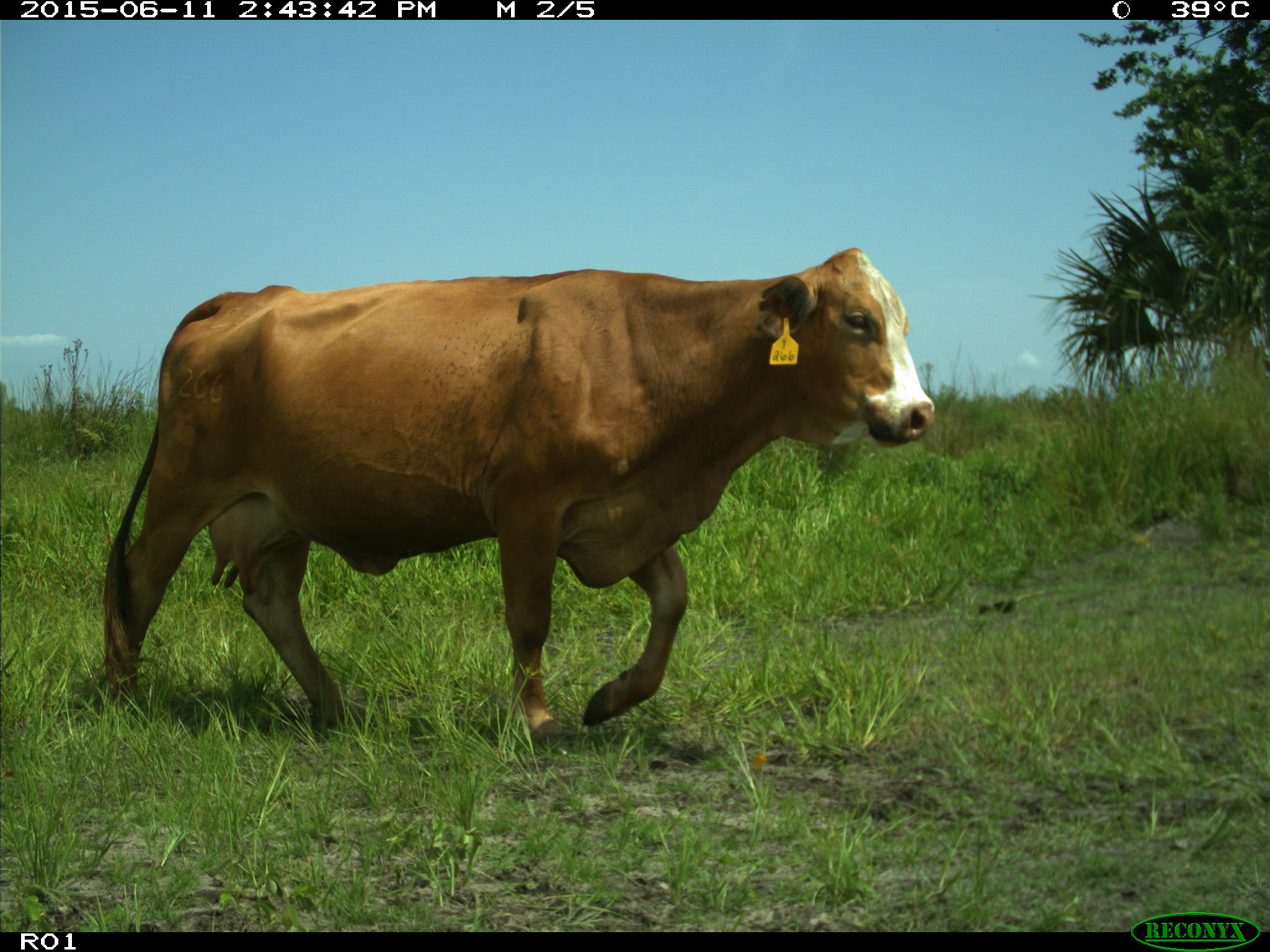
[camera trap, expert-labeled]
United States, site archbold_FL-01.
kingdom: Animalia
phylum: Chordata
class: Mammalia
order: Artiodactyla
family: Bovidae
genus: Bos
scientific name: Bos taurus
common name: domestic cow